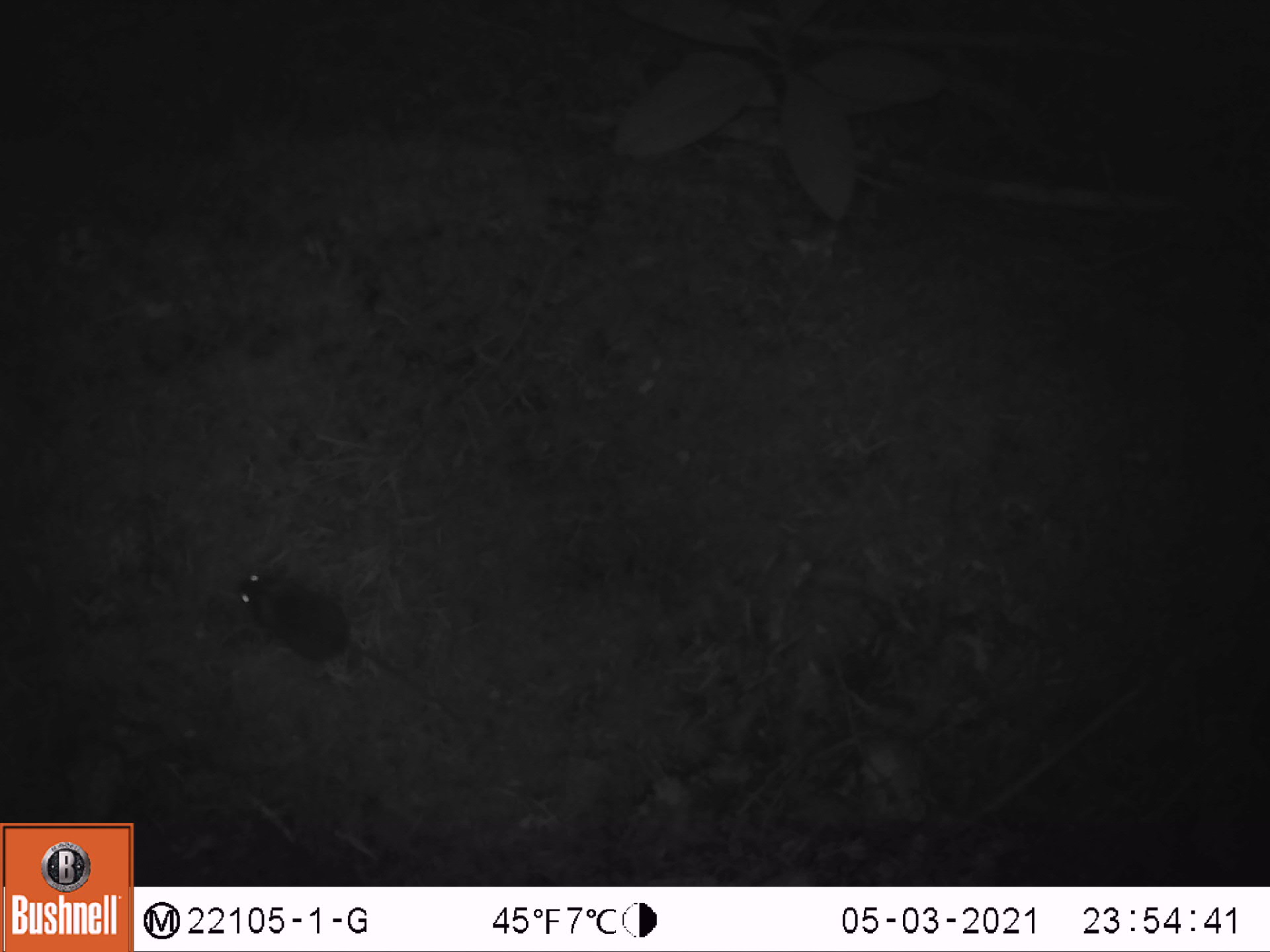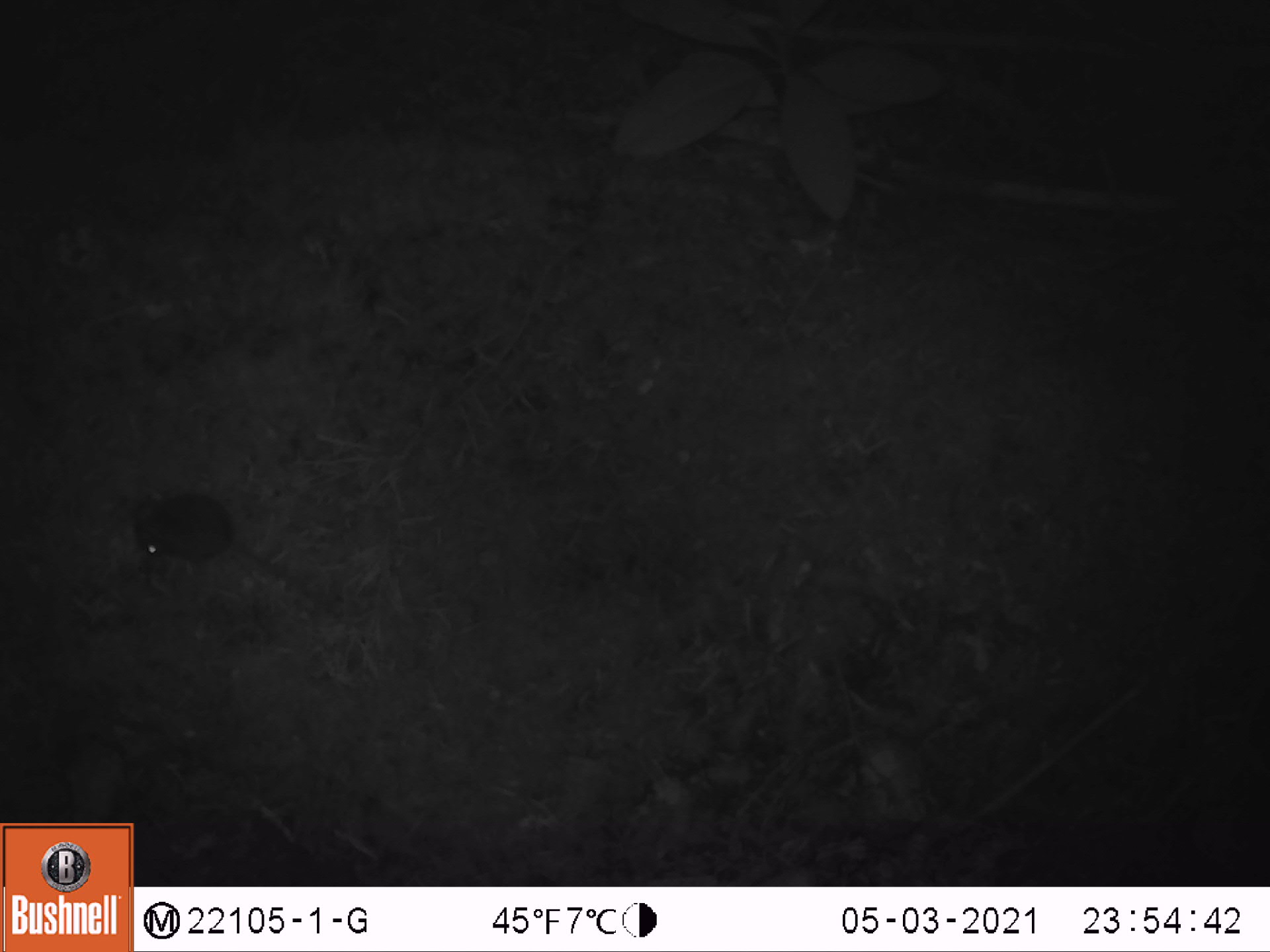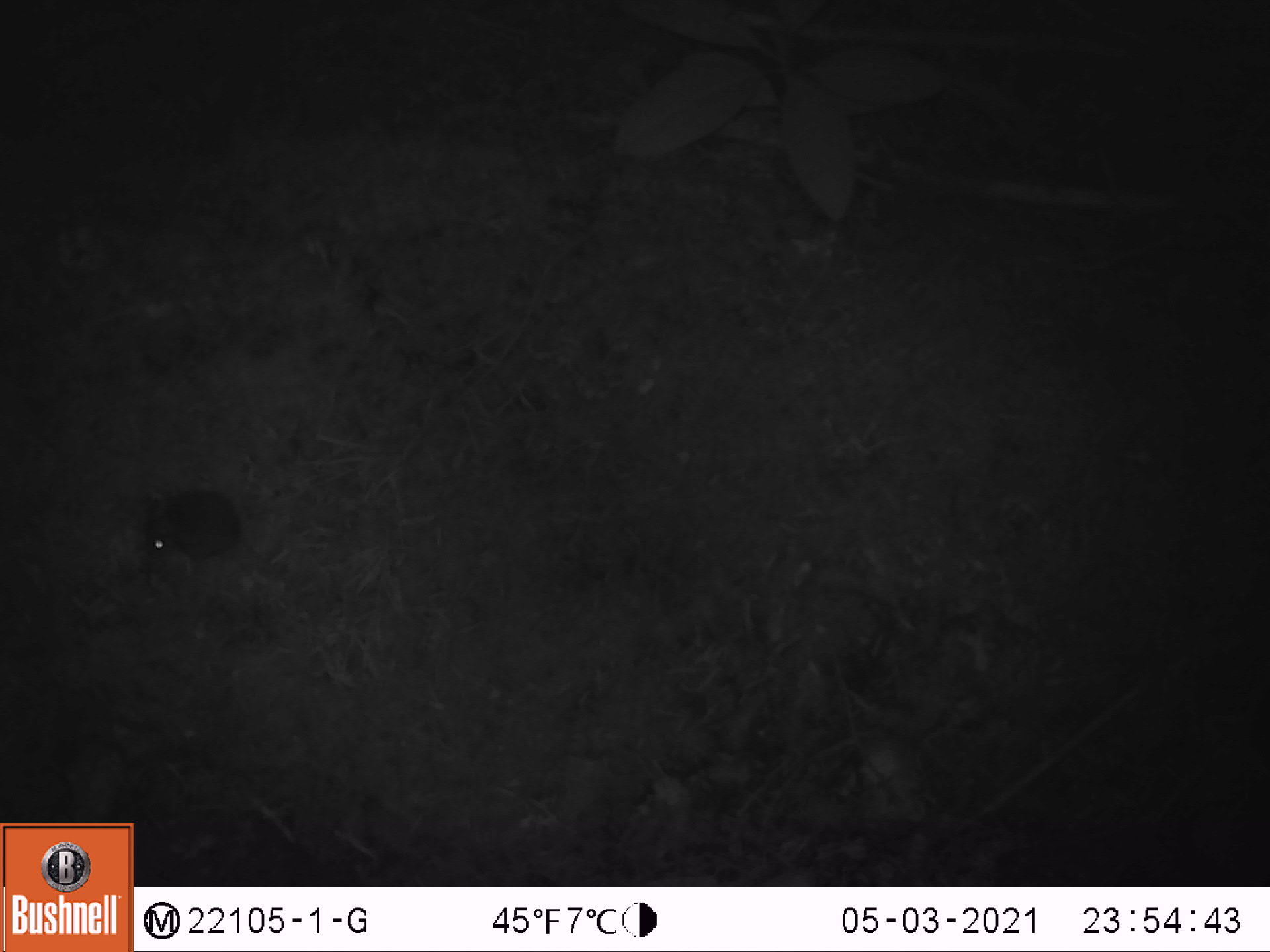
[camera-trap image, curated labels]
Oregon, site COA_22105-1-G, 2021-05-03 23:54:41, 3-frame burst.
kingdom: Animalia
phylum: Chordata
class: Mammalia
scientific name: Mammalia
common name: small mammal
Small mammal (Mammalia).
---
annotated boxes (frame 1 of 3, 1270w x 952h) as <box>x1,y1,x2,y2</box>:
small mammal: <box>208,535,503,762</box>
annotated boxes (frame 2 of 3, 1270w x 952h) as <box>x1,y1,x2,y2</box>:
small mammal: <box>73,444,422,660</box>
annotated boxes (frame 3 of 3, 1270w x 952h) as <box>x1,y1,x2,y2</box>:
small mammal: <box>111,454,376,642</box>